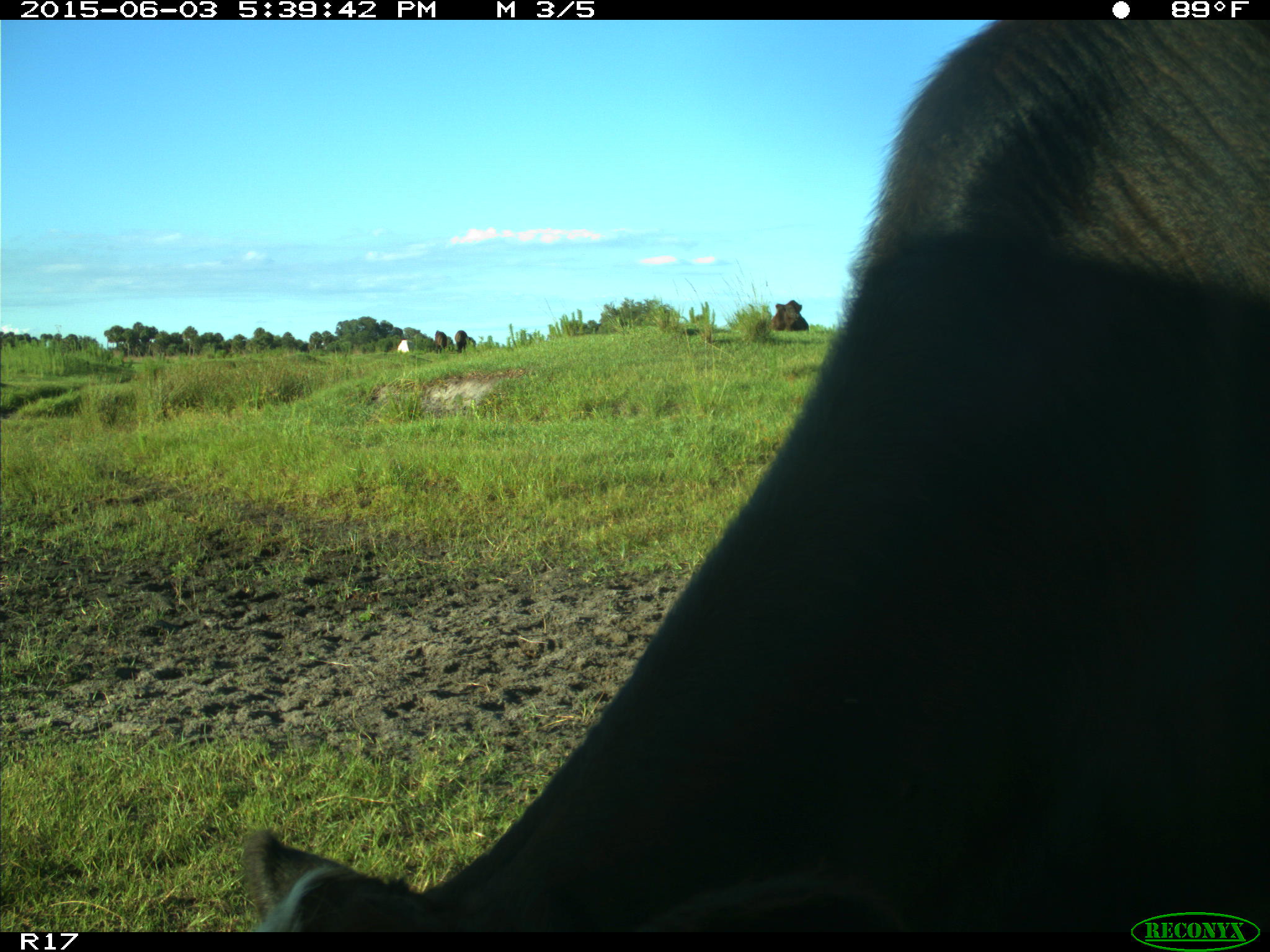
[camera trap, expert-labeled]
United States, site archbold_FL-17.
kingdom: Animalia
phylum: Chordata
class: Mammalia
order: Artiodactyla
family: Bovidae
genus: Bos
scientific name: Bos taurus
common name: domestic cow